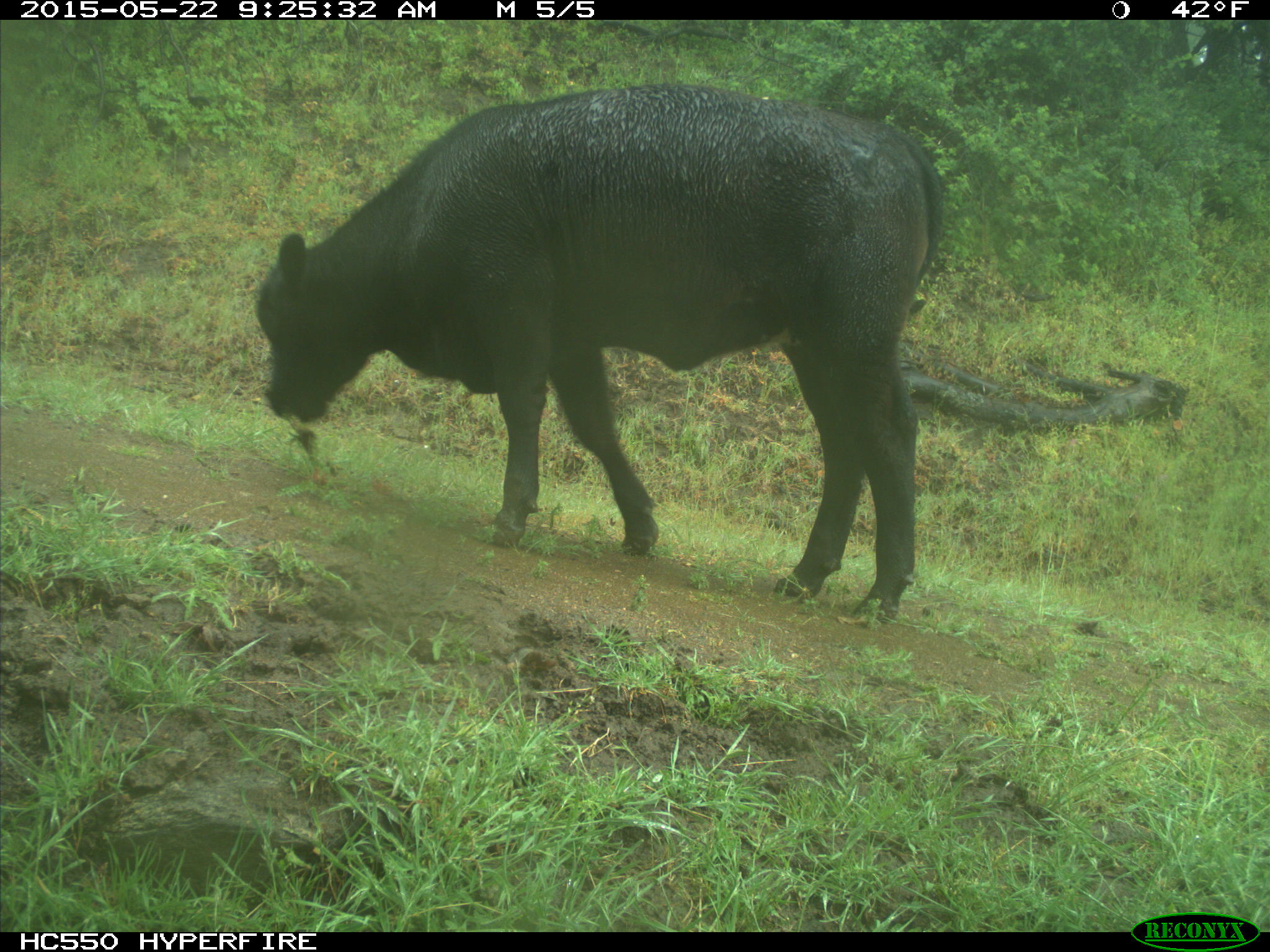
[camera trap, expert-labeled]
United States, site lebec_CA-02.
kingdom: Animalia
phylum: Chordata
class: Mammalia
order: Artiodactyla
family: Bovidae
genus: Bos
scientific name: Bos taurus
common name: domestic cow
Bos taurus (domestic cow).